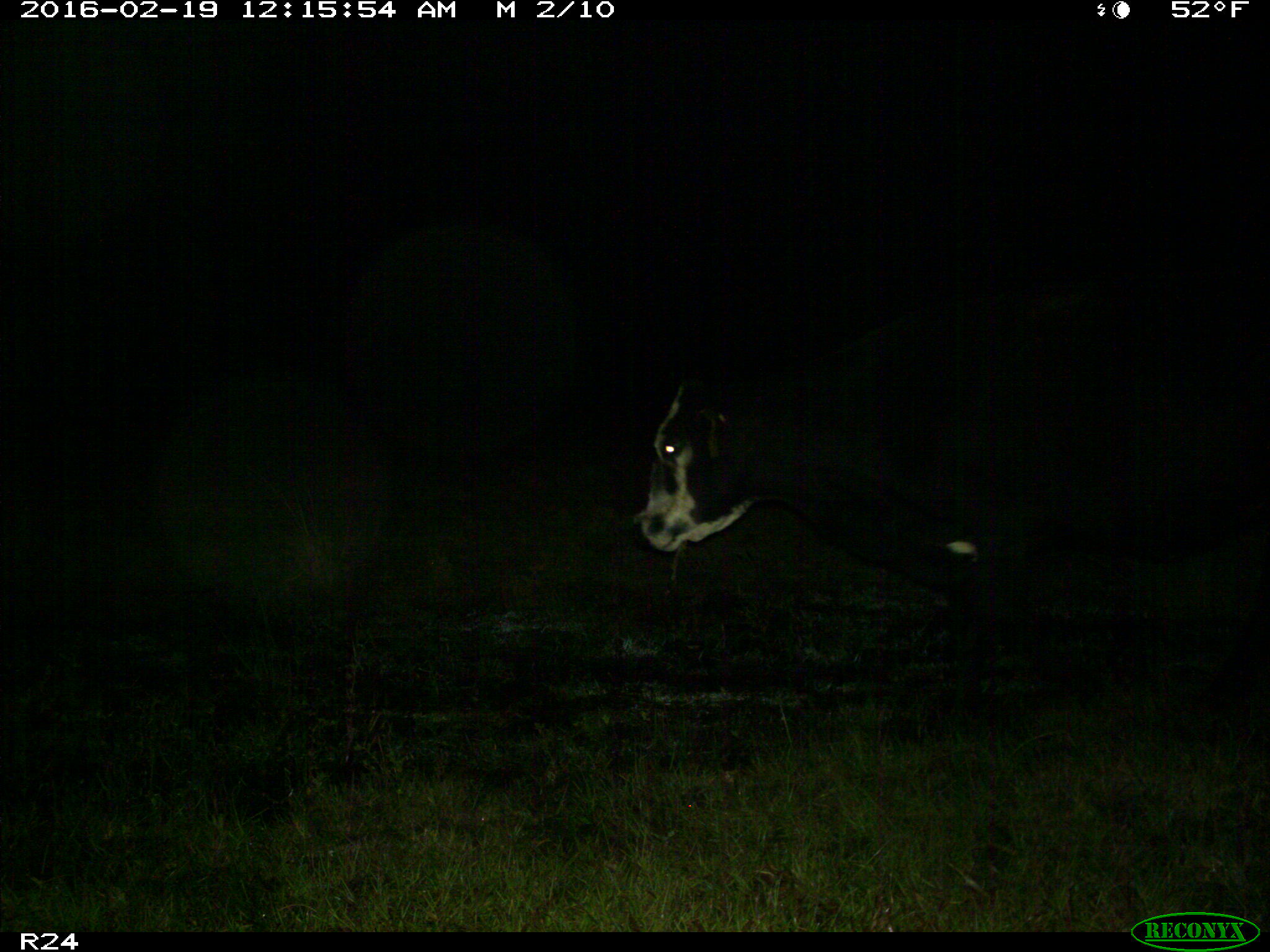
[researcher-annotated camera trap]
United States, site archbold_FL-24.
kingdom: Animalia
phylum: Chordata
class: Mammalia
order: Artiodactyla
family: Bovidae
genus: Bos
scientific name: Bos taurus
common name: domestic cow